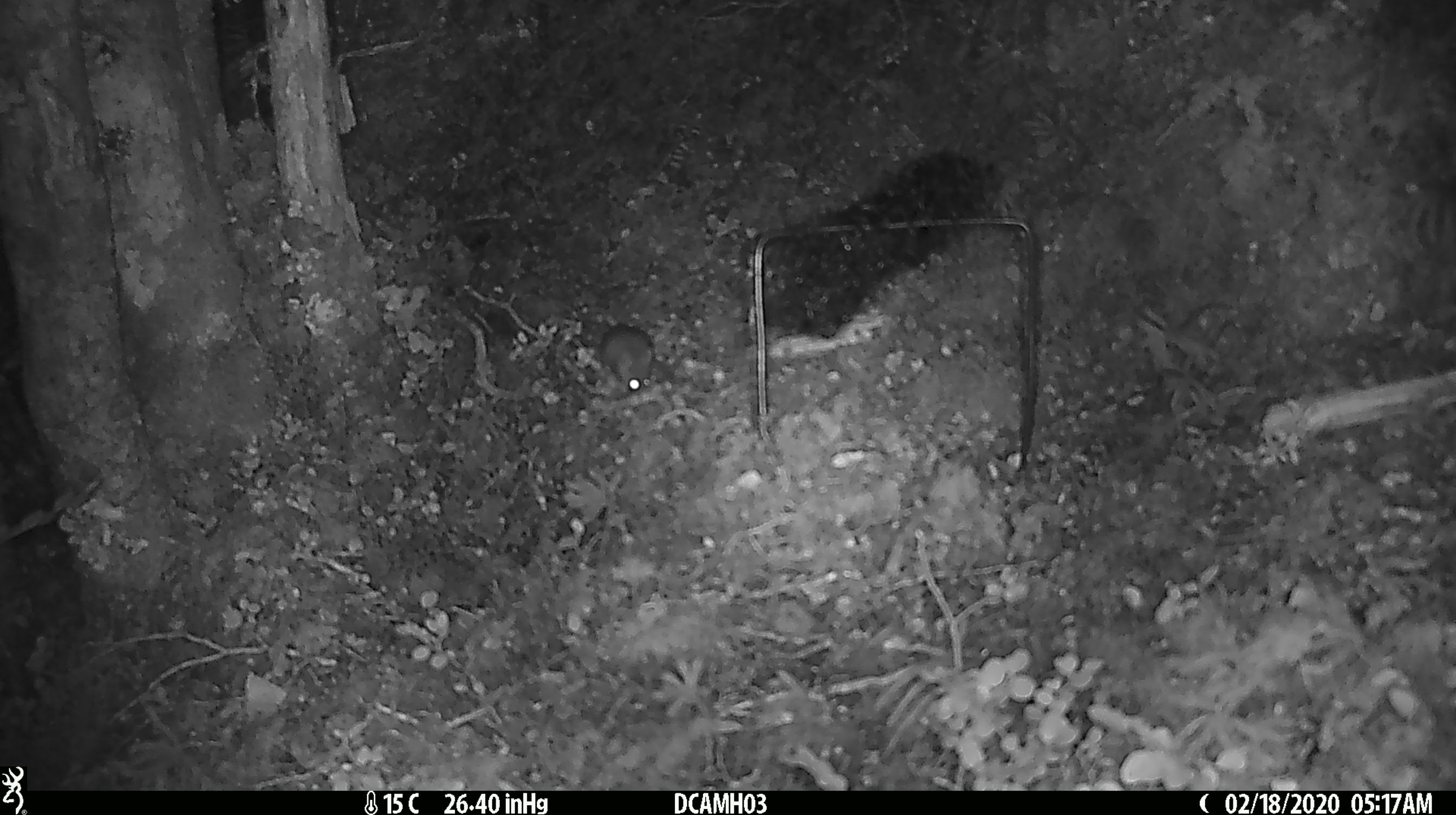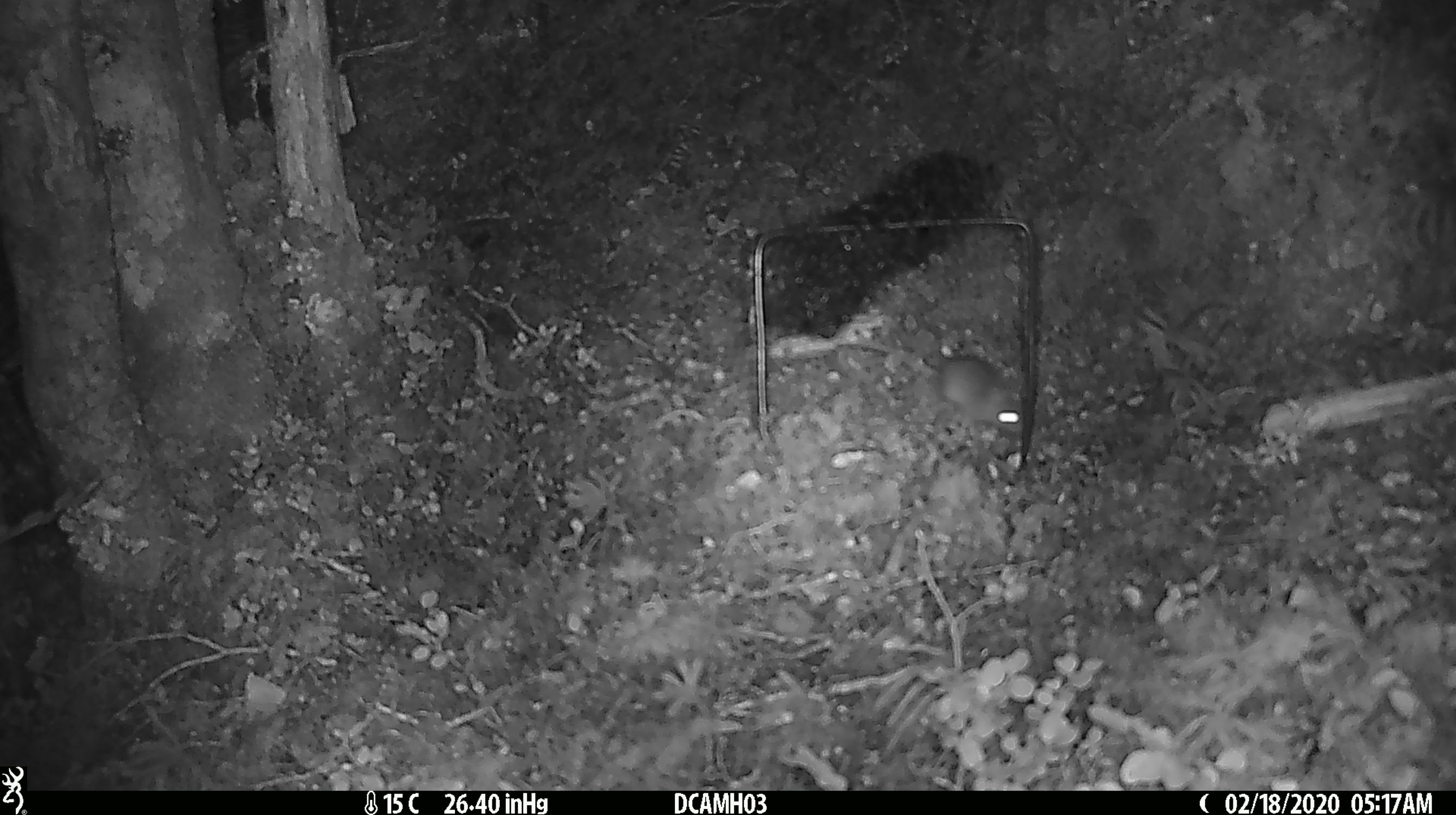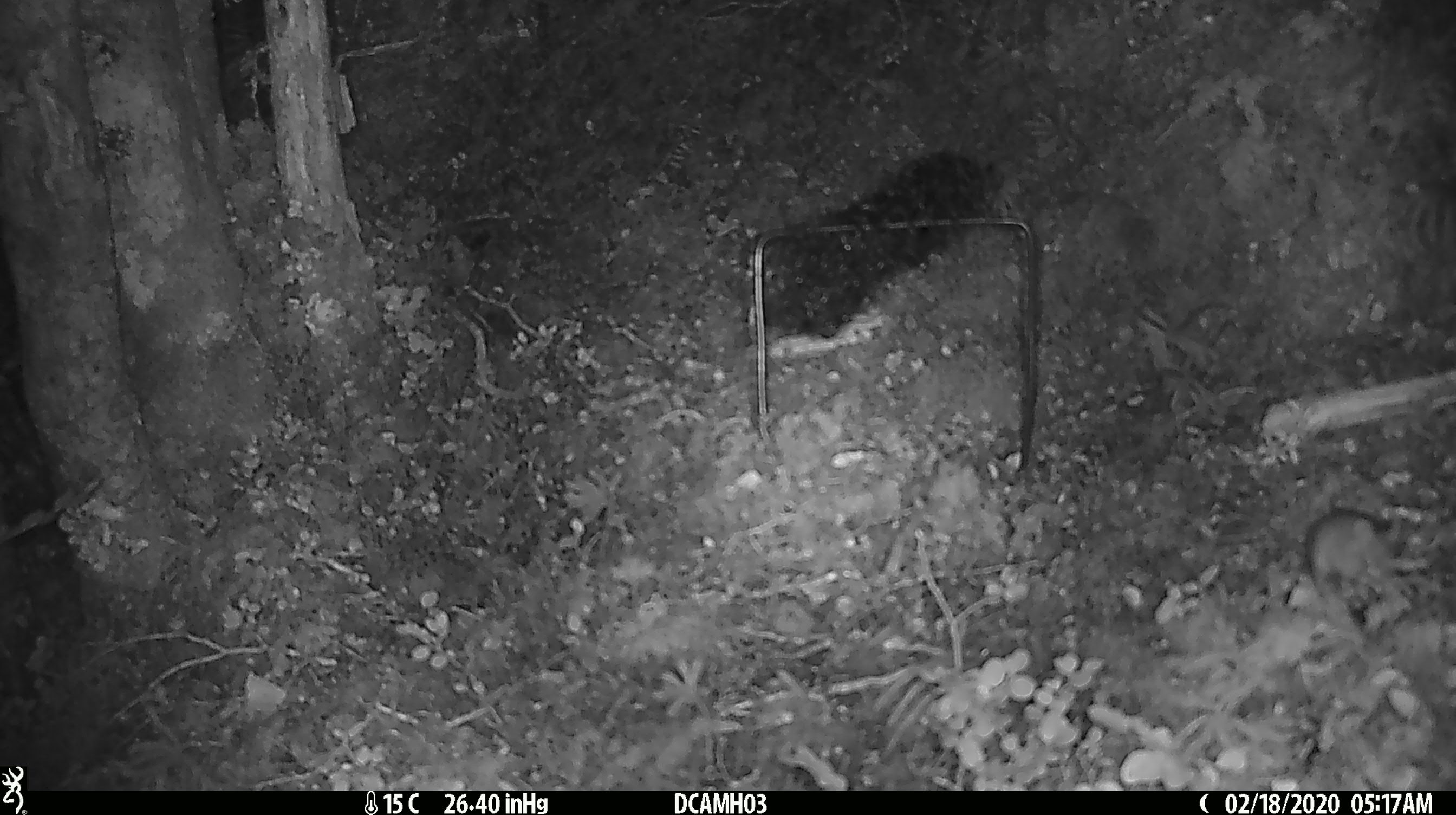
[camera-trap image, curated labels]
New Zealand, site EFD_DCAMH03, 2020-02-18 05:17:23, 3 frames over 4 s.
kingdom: Animalia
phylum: Chordata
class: Mammalia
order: Rodentia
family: Muridae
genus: Mus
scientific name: Mus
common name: mouse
Mouse (Mus).